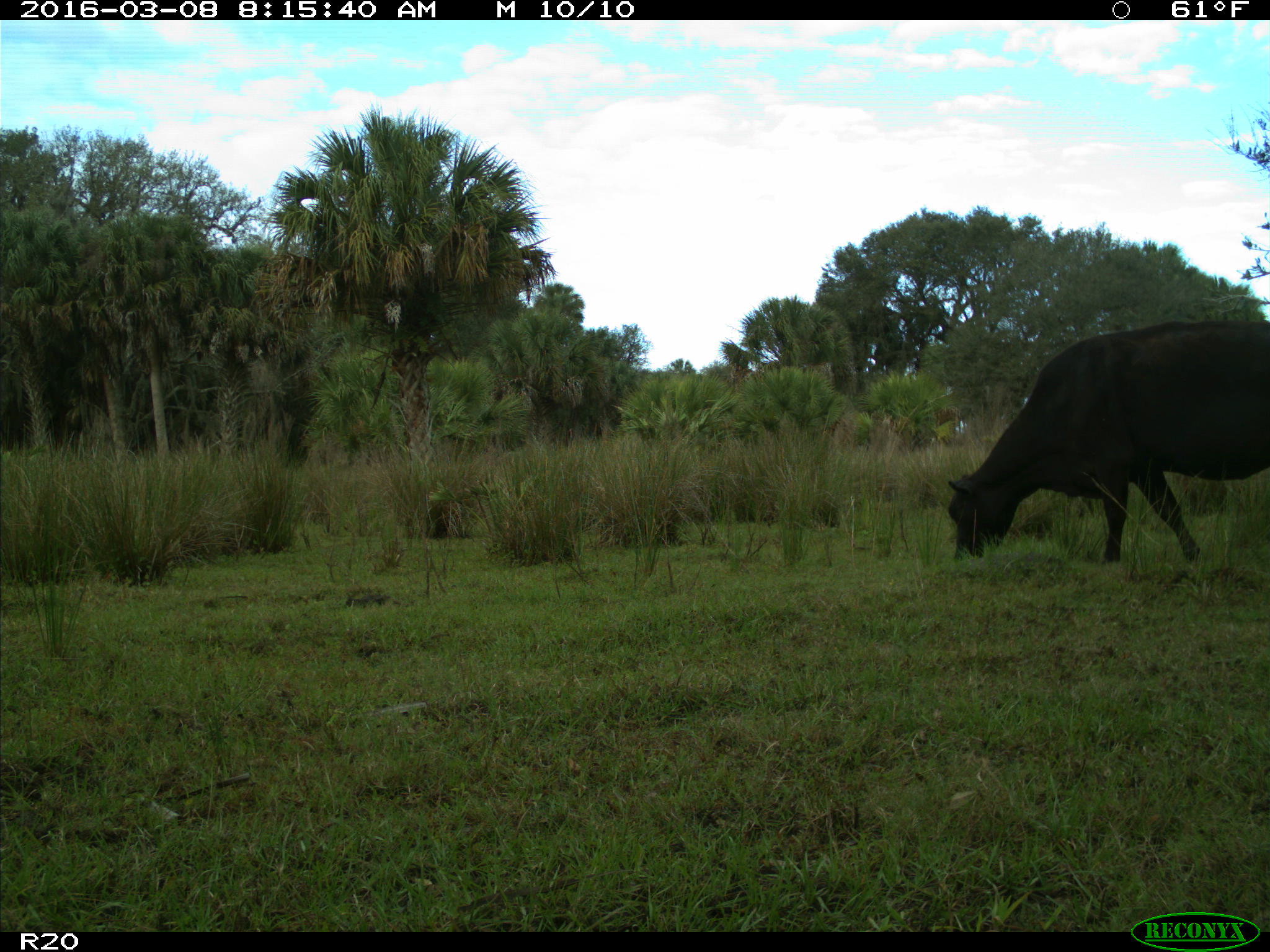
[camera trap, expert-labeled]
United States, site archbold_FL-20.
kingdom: Animalia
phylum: Chordata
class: Mammalia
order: Artiodactyla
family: Bovidae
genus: Bos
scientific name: Bos taurus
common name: domestic cow